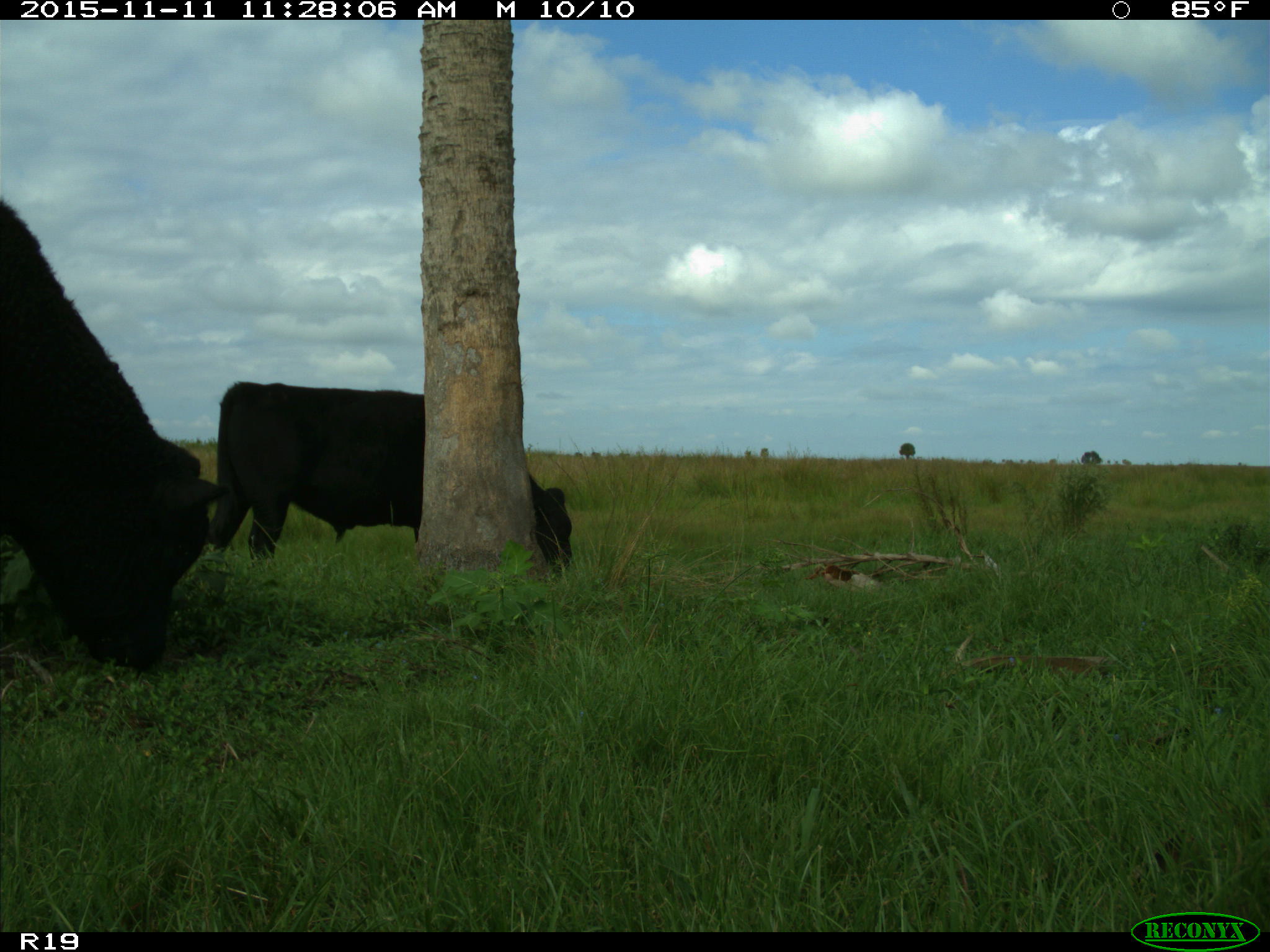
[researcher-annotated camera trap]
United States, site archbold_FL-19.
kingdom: Animalia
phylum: Chordata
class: Mammalia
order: Artiodactyla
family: Bovidae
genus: Bos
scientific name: Bos taurus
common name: domestic cow